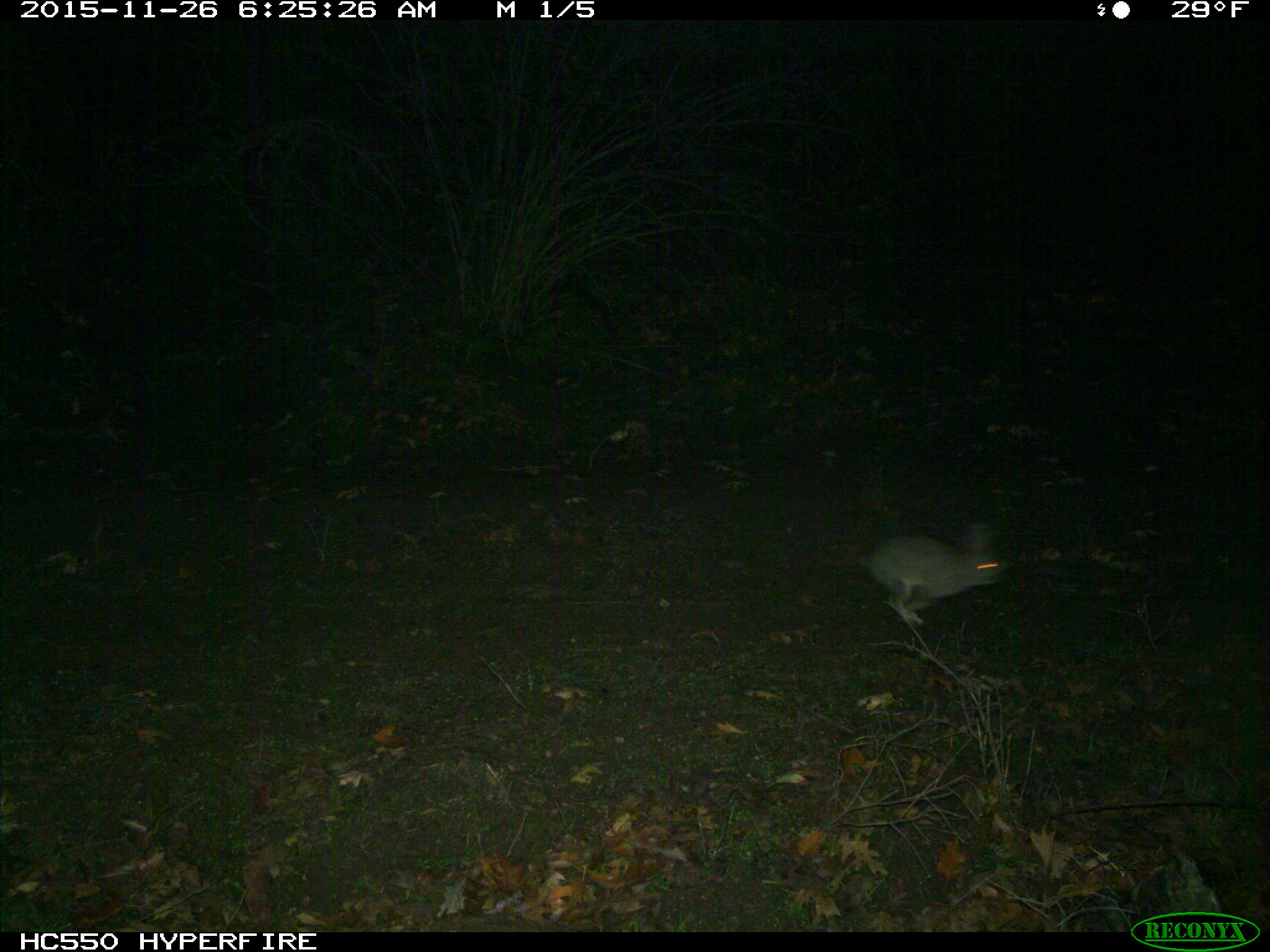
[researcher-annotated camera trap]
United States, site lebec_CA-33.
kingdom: Animalia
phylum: Chordata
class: Mammalia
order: Lagomorpha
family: Leporidae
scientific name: Leporidae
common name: rabbits and hares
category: unidentified rabbit